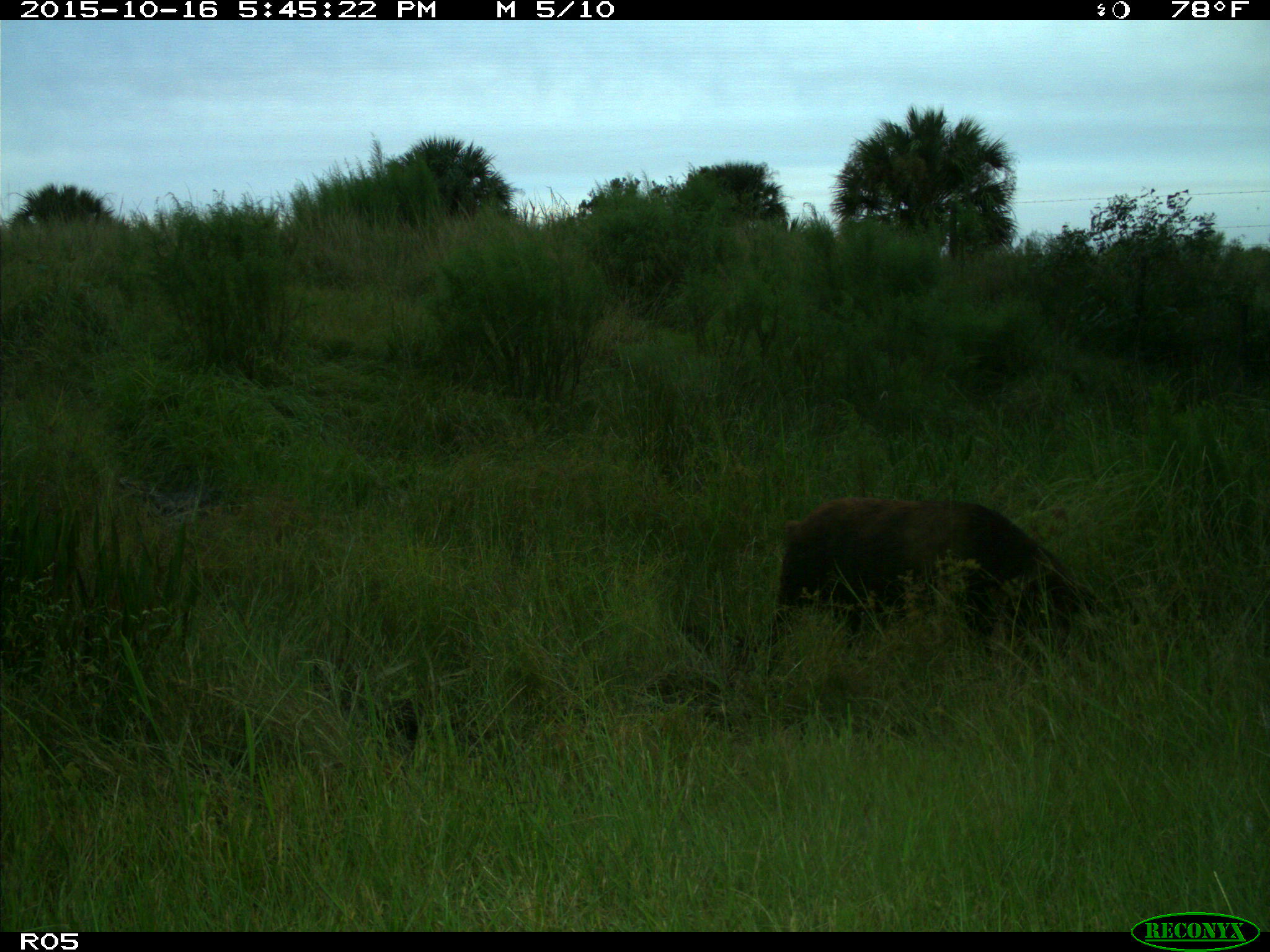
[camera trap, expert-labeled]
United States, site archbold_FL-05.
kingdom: Animalia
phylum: Chordata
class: Mammalia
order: Artiodactyla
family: Suidae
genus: Sus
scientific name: Sus scrofa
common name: wild boar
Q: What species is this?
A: Sus scrofa (wild boar).